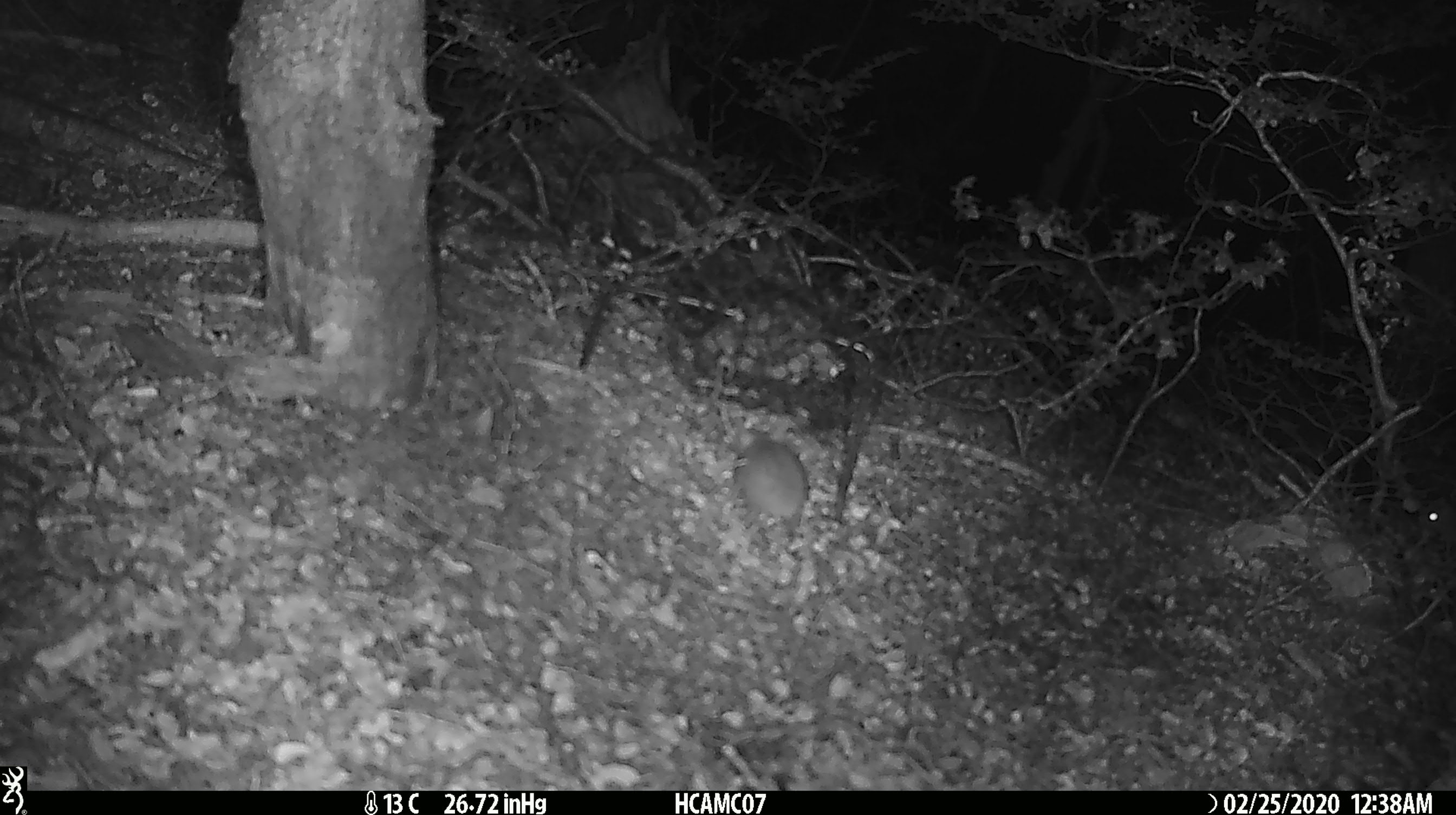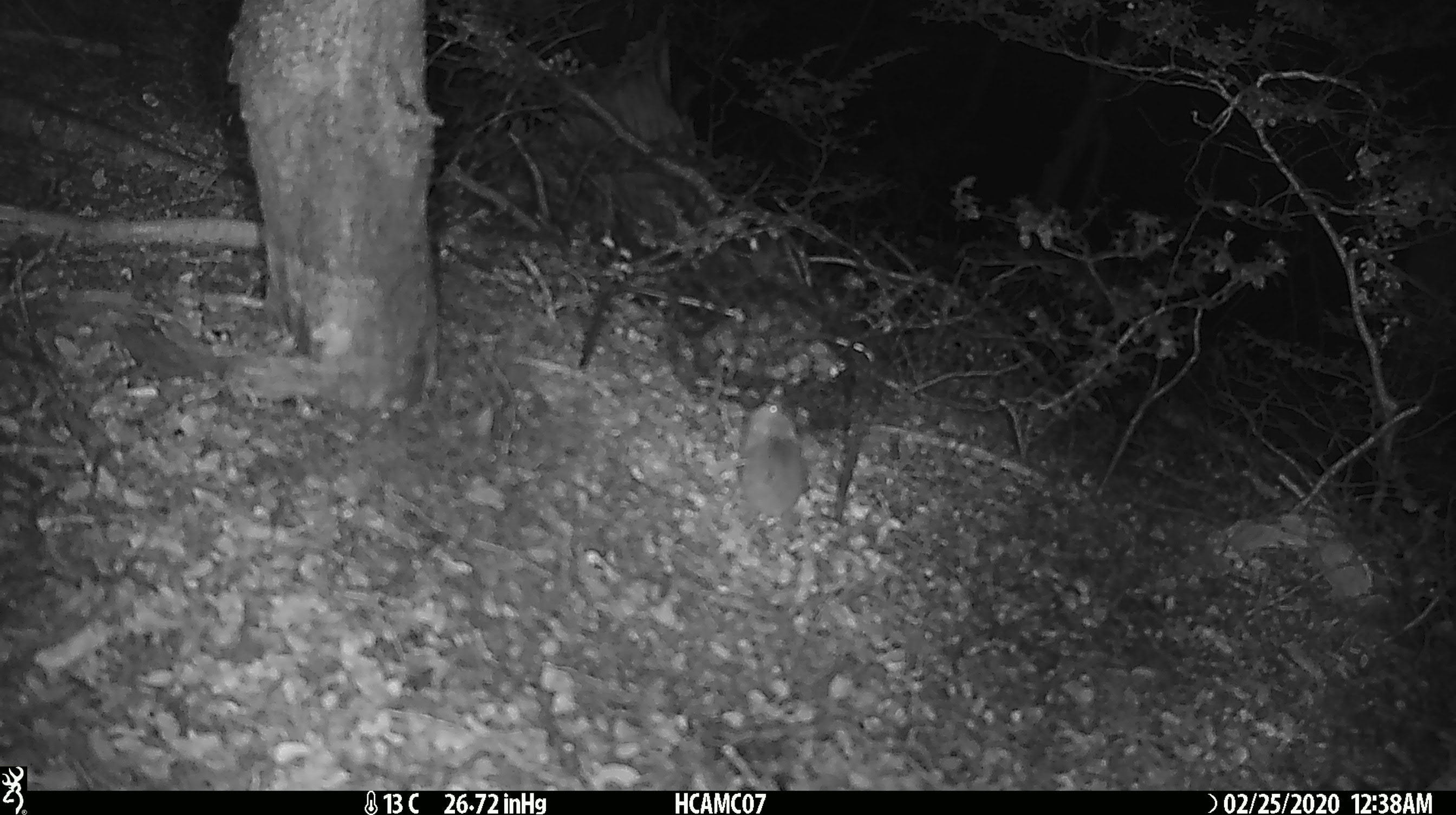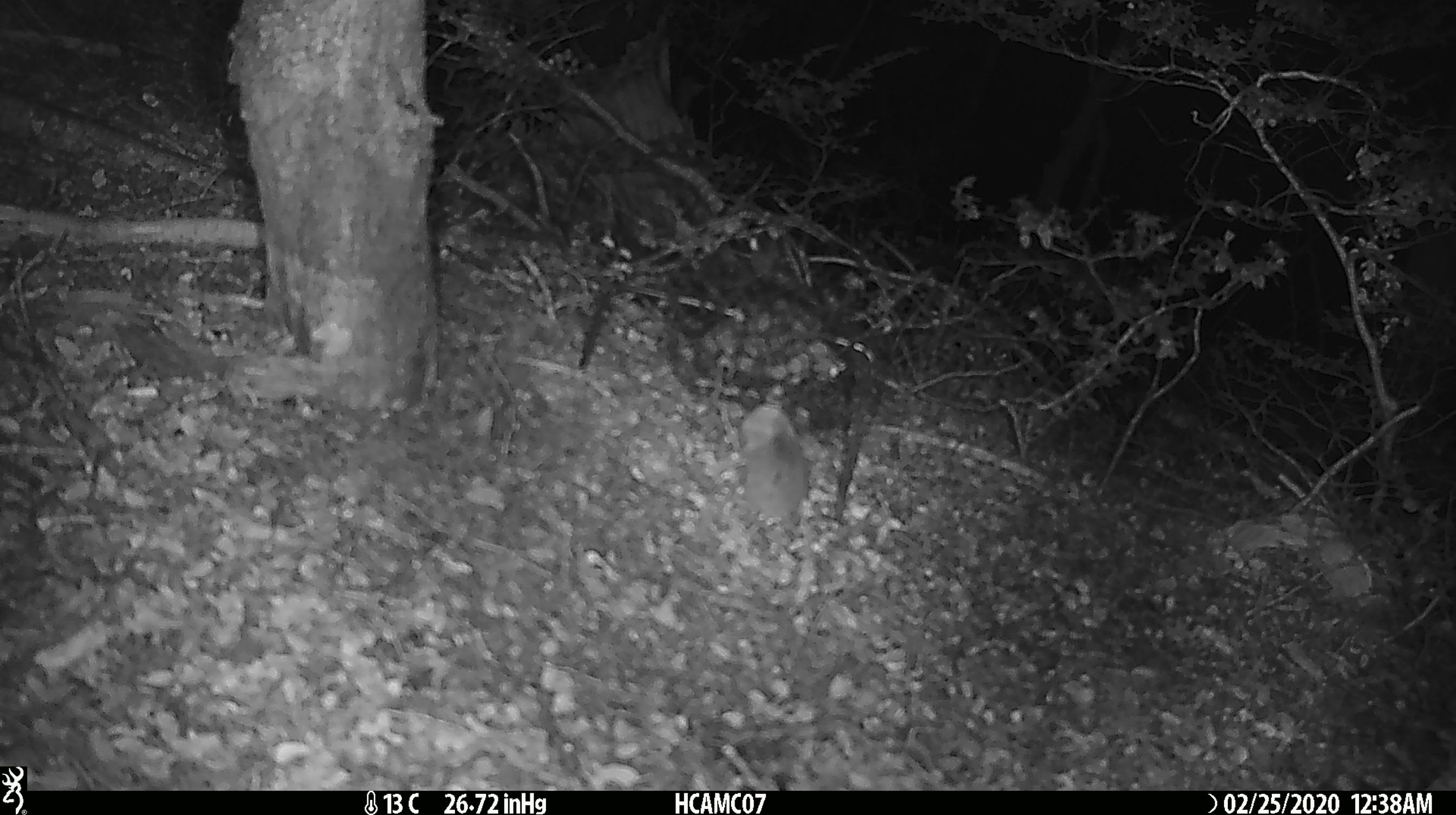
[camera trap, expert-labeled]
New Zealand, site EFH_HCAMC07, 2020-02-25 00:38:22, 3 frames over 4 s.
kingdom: Animalia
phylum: Chordata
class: Mammalia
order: Rodentia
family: Muridae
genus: Mus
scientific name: Mus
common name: mouse